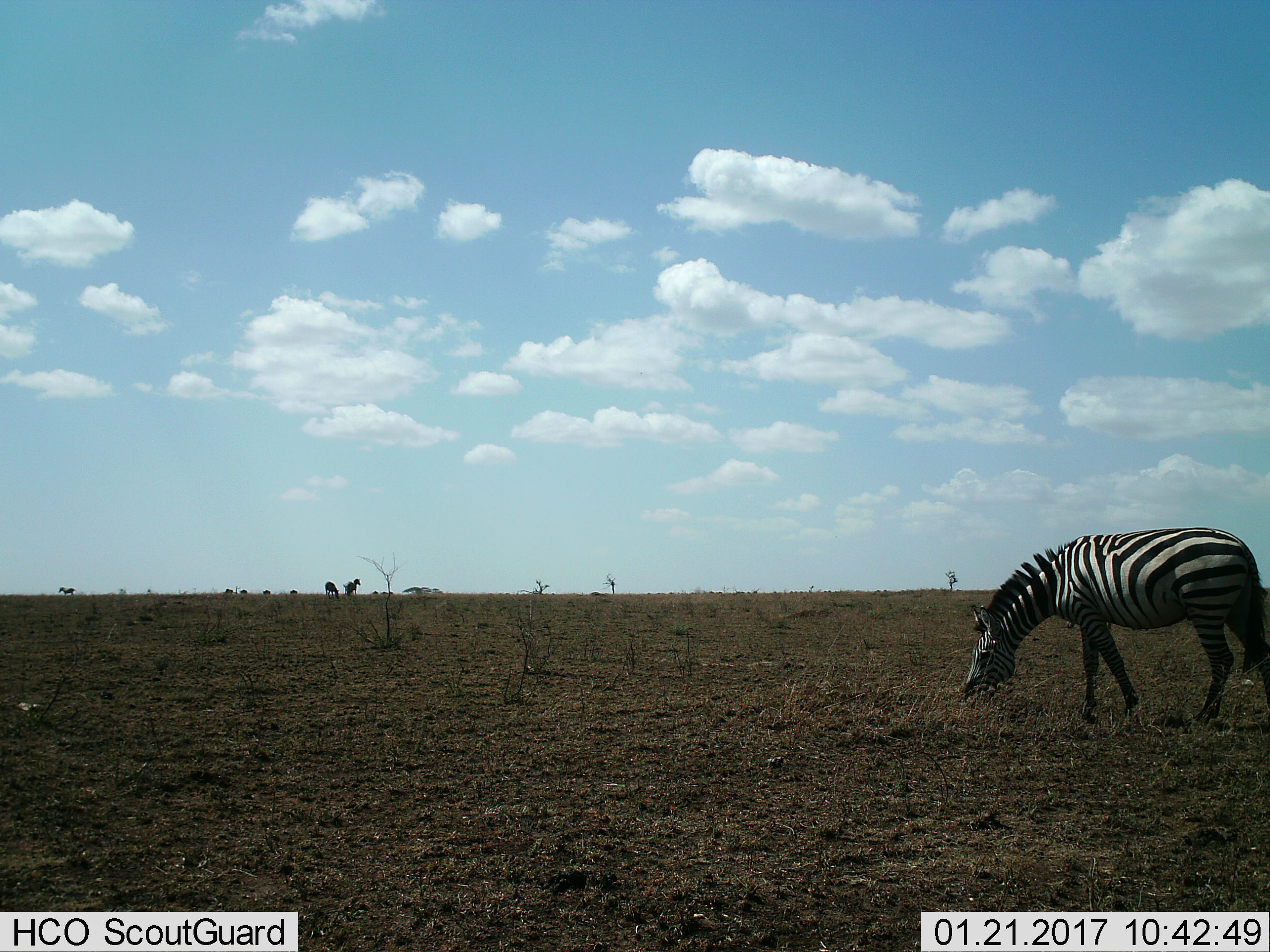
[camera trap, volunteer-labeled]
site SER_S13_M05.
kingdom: Animalia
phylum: Chordata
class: Mammalia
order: Perissodactyla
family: Equidae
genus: Equus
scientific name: Equus quagga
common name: plains zebra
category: zebraplains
Zebraplains (plains zebra) (Equus quagga), count 1. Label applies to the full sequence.